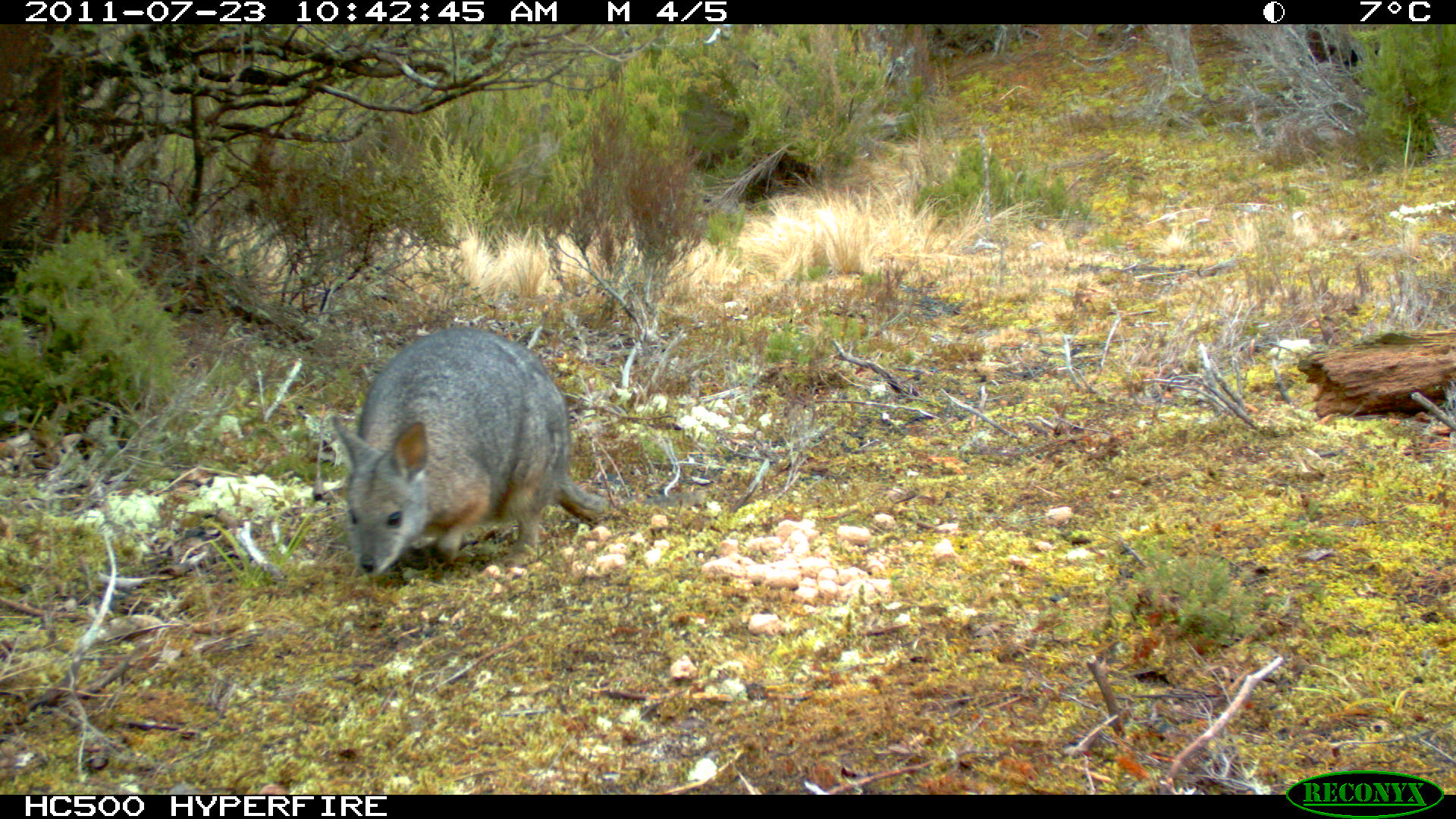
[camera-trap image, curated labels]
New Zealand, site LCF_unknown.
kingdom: Animalia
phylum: Chordata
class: Mammalia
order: Diprotodontia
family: Macropodidae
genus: Notamacropus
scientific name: Notamacropus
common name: wallaby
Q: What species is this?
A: Wallaby (Notamacropus).